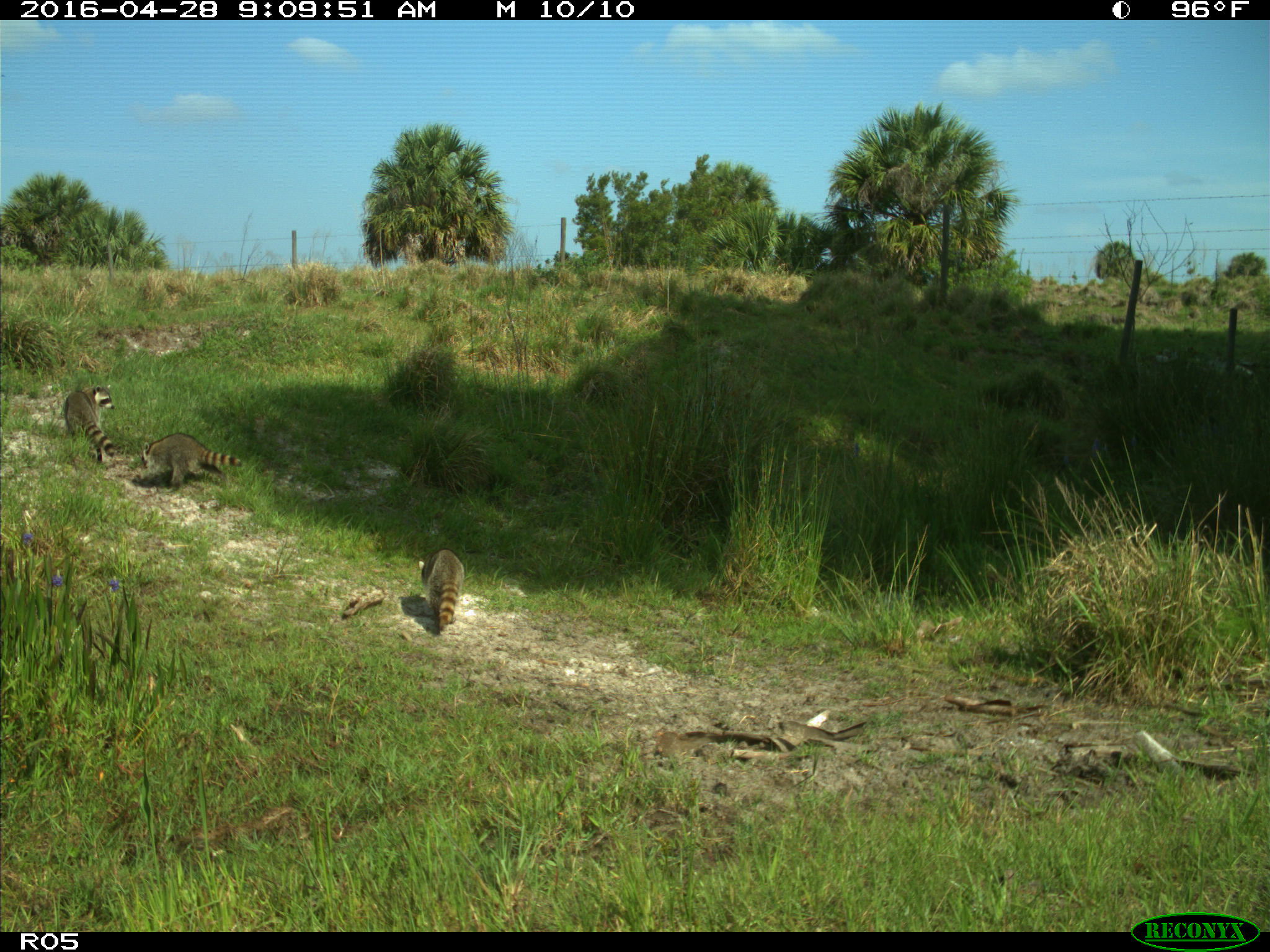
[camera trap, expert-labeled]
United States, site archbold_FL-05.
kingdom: Animalia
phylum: Chordata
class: Mammalia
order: Carnivora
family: Procyonidae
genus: Procyon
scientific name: Procyon lotor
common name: common raccoon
Procyon lotor (common raccoon).